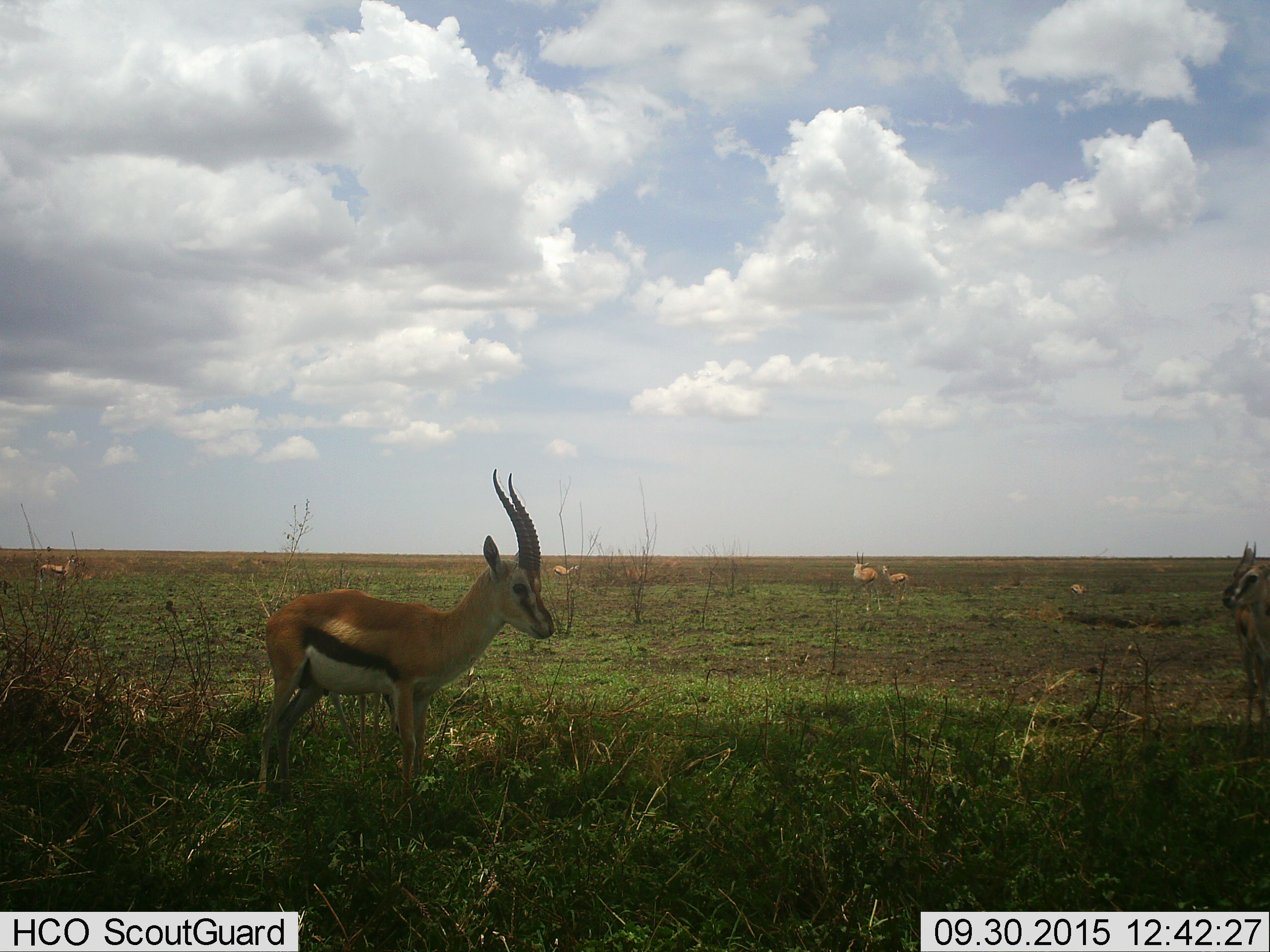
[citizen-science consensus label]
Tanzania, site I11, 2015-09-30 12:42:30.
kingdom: Animalia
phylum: Chordata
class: Mammalia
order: Artiodactyla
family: Bovidae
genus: Eudorcas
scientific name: Eudorcas thomsonii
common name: thomson's gazelle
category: gazellethomsons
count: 7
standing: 100%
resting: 33%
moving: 0%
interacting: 0%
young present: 0%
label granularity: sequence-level